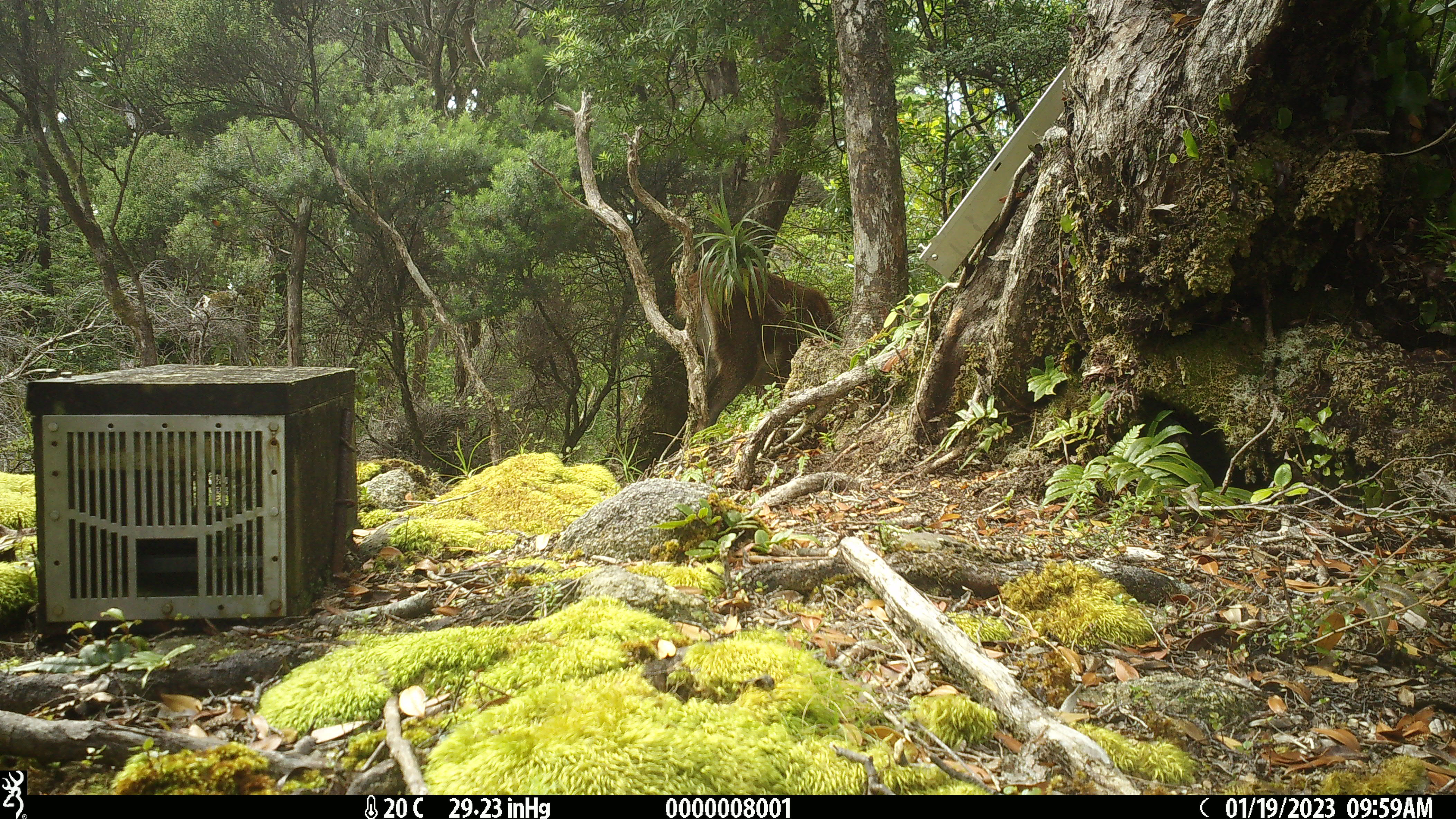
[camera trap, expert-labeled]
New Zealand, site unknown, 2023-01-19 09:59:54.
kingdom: Animalia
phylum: Chordata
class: Mammalia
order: Artiodactyla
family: Cervidae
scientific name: Cervidae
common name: deer